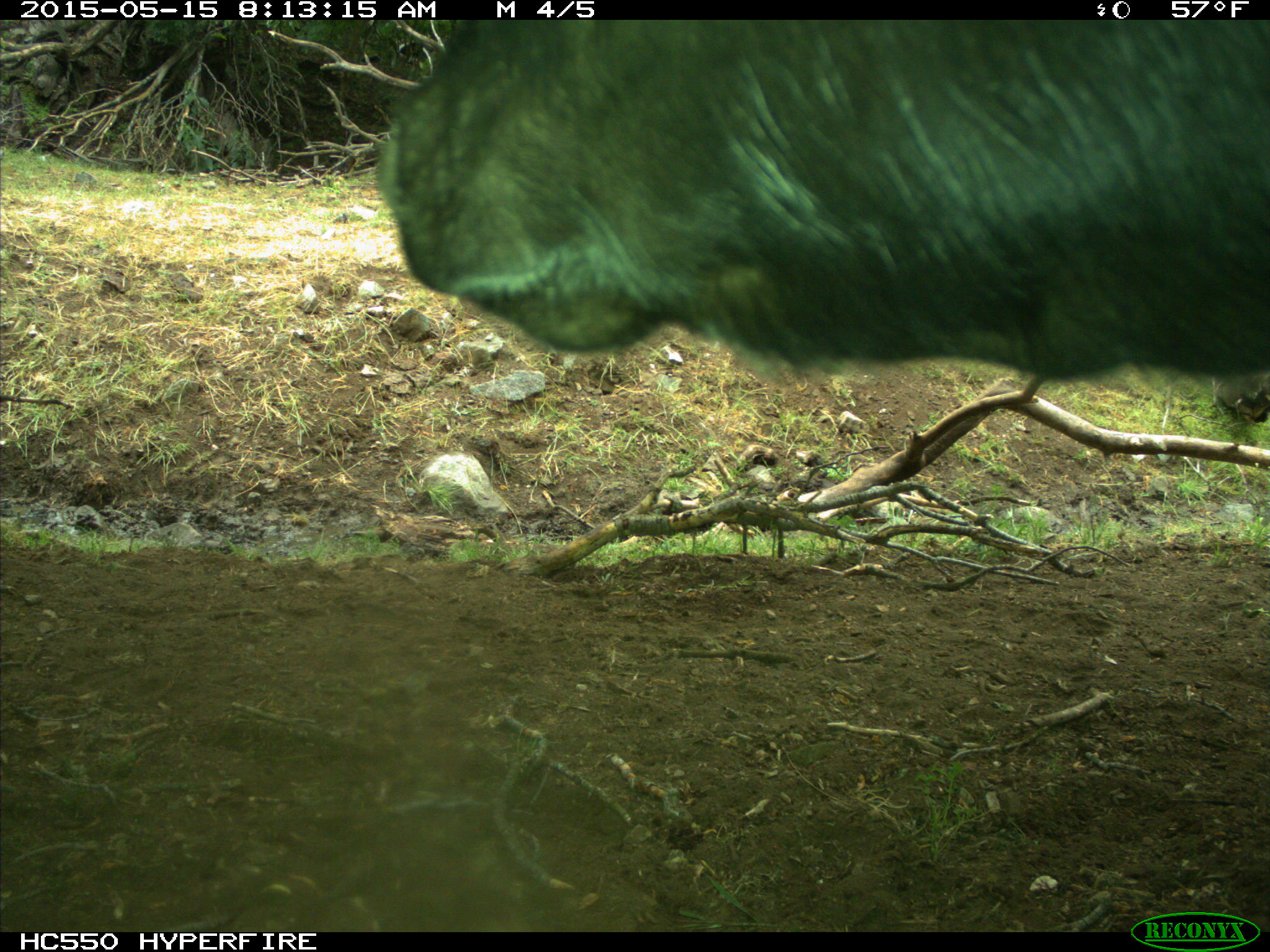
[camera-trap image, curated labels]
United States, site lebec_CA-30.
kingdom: Animalia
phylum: Chordata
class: Mammalia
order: Artiodactyla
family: Bovidae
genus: Bos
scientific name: Bos taurus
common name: domestic cow